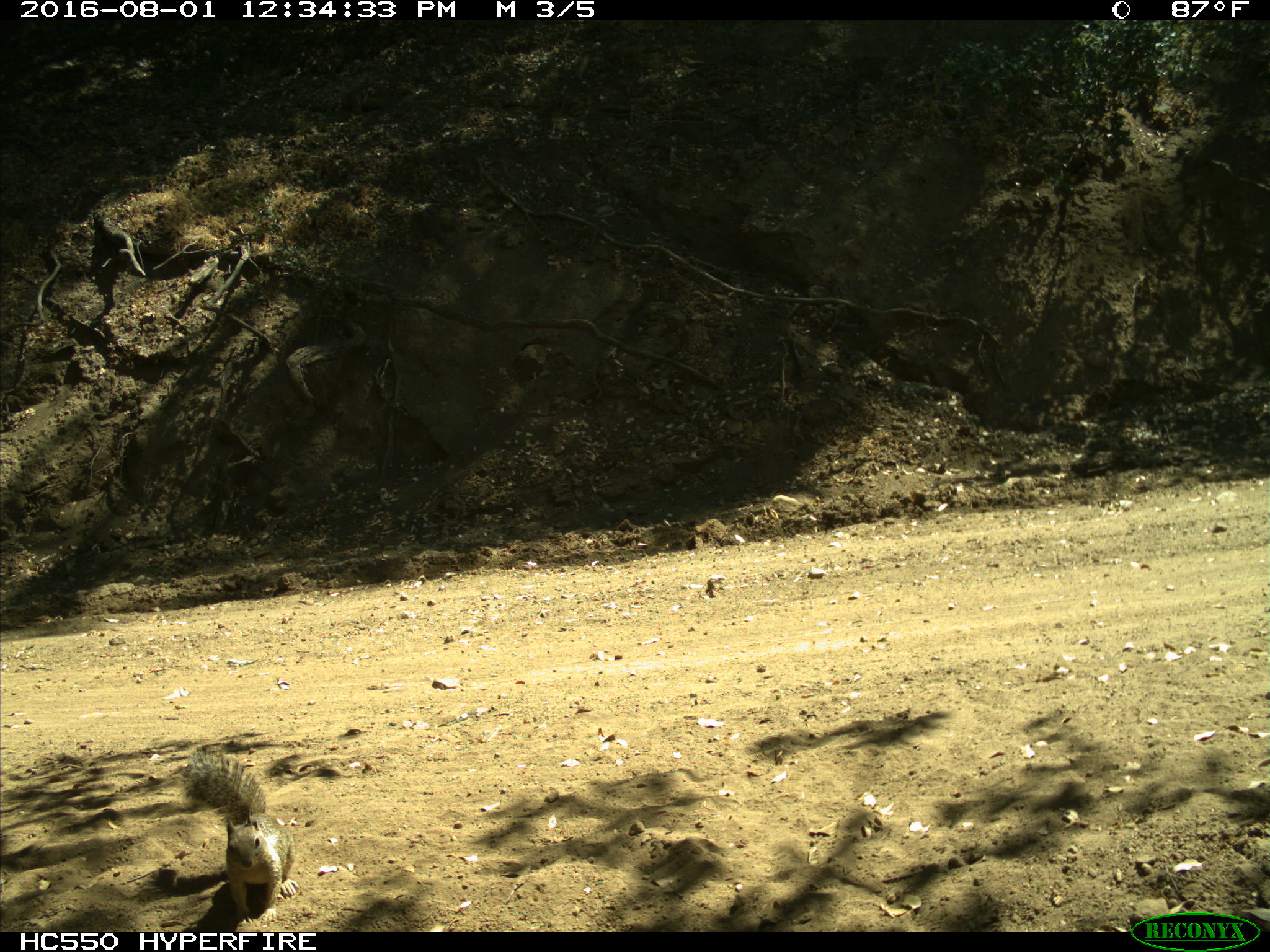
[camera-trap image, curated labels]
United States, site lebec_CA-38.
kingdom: Animalia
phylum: Chordata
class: Mammalia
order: Rodentia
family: Sciuridae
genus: Otospermophilus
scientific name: Otospermophilus beecheyi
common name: california ground squirrel